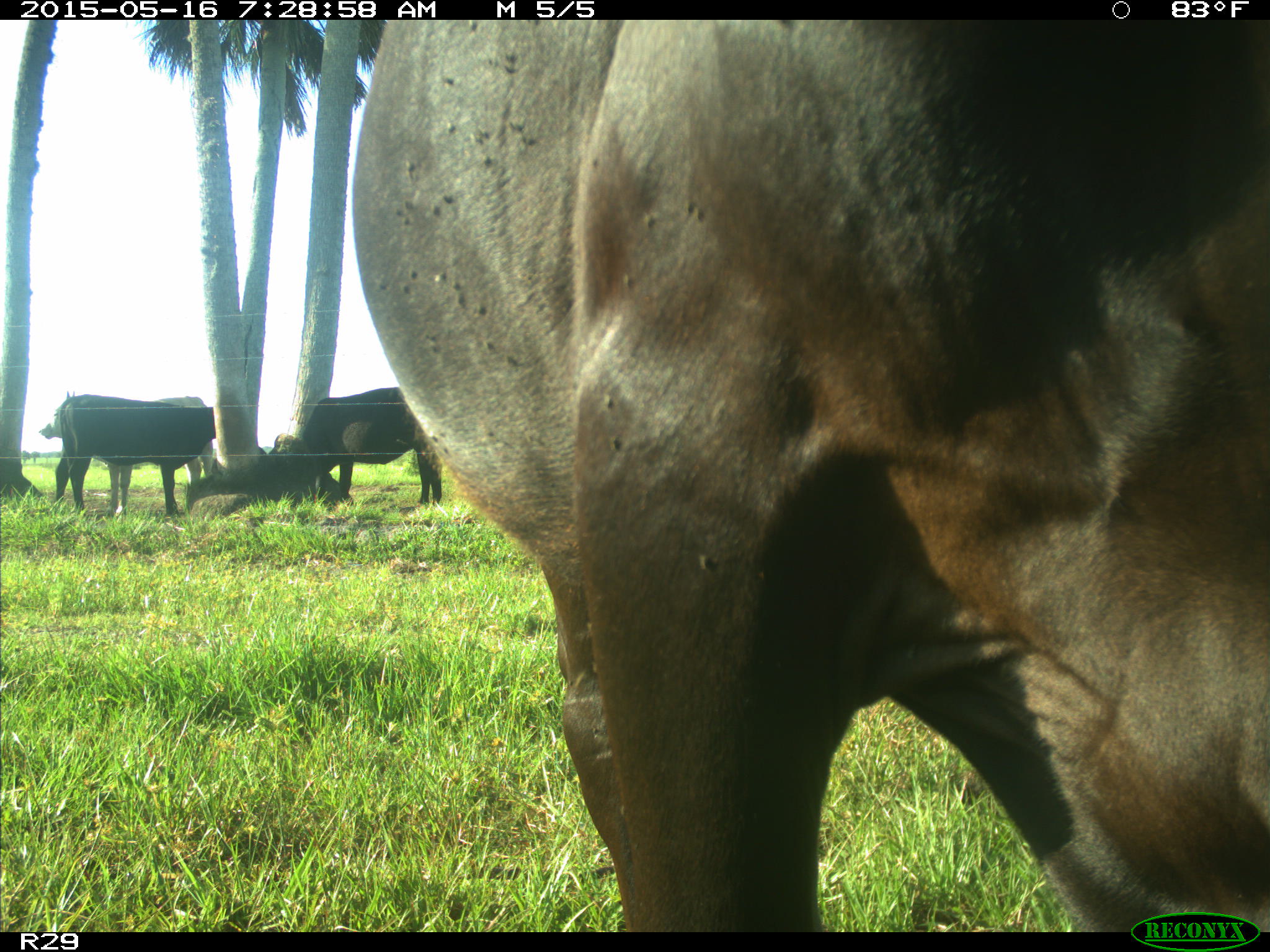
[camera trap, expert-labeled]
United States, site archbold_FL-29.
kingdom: Animalia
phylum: Chordata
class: Mammalia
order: Artiodactyla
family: Bovidae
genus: Bos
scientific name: Bos taurus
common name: domestic cow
Bos taurus (domestic cow).